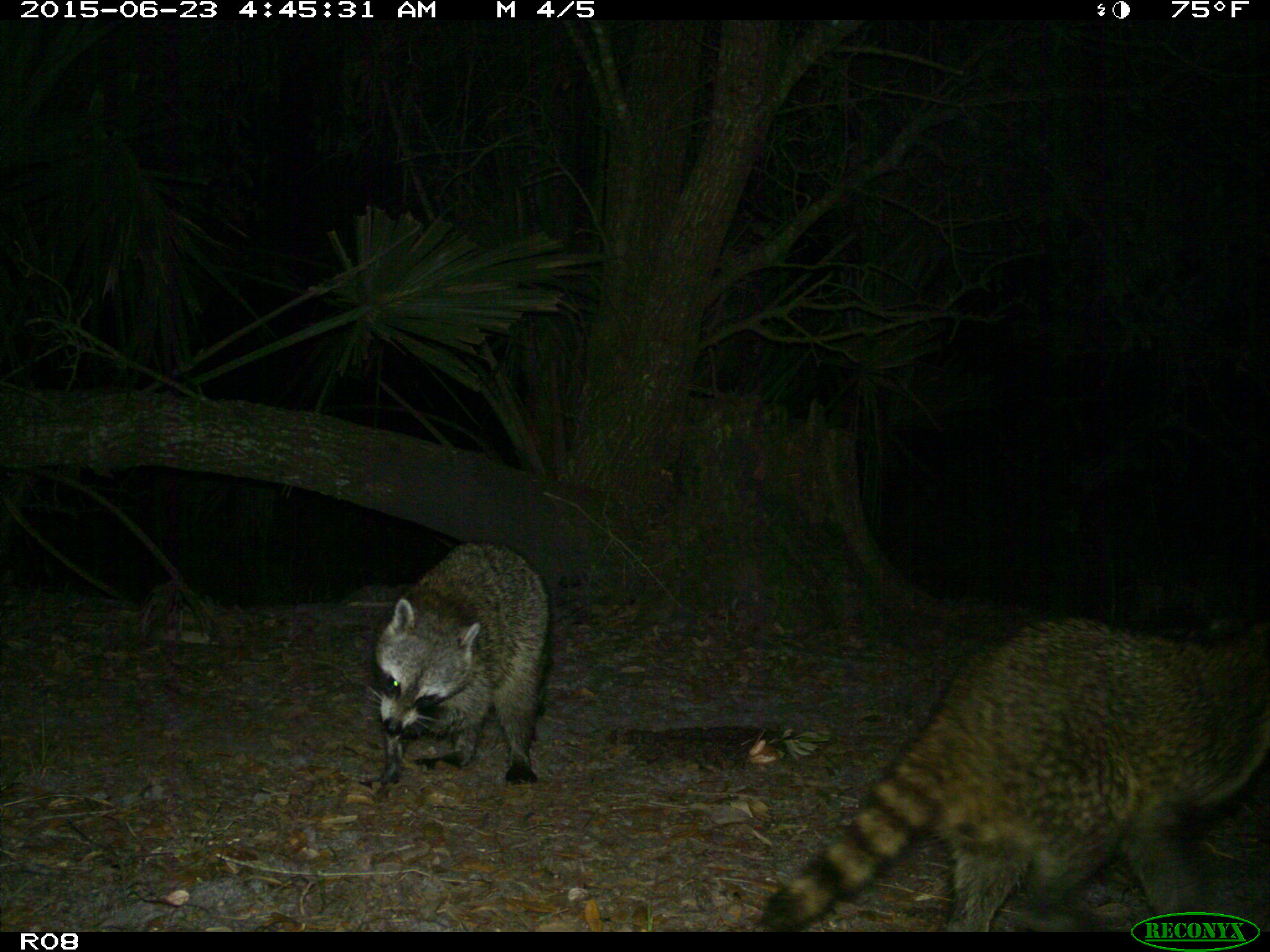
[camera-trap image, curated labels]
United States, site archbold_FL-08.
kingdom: Animalia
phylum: Chordata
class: Mammalia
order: Carnivora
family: Procyonidae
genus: Procyon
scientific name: Procyon lotor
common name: common raccoon